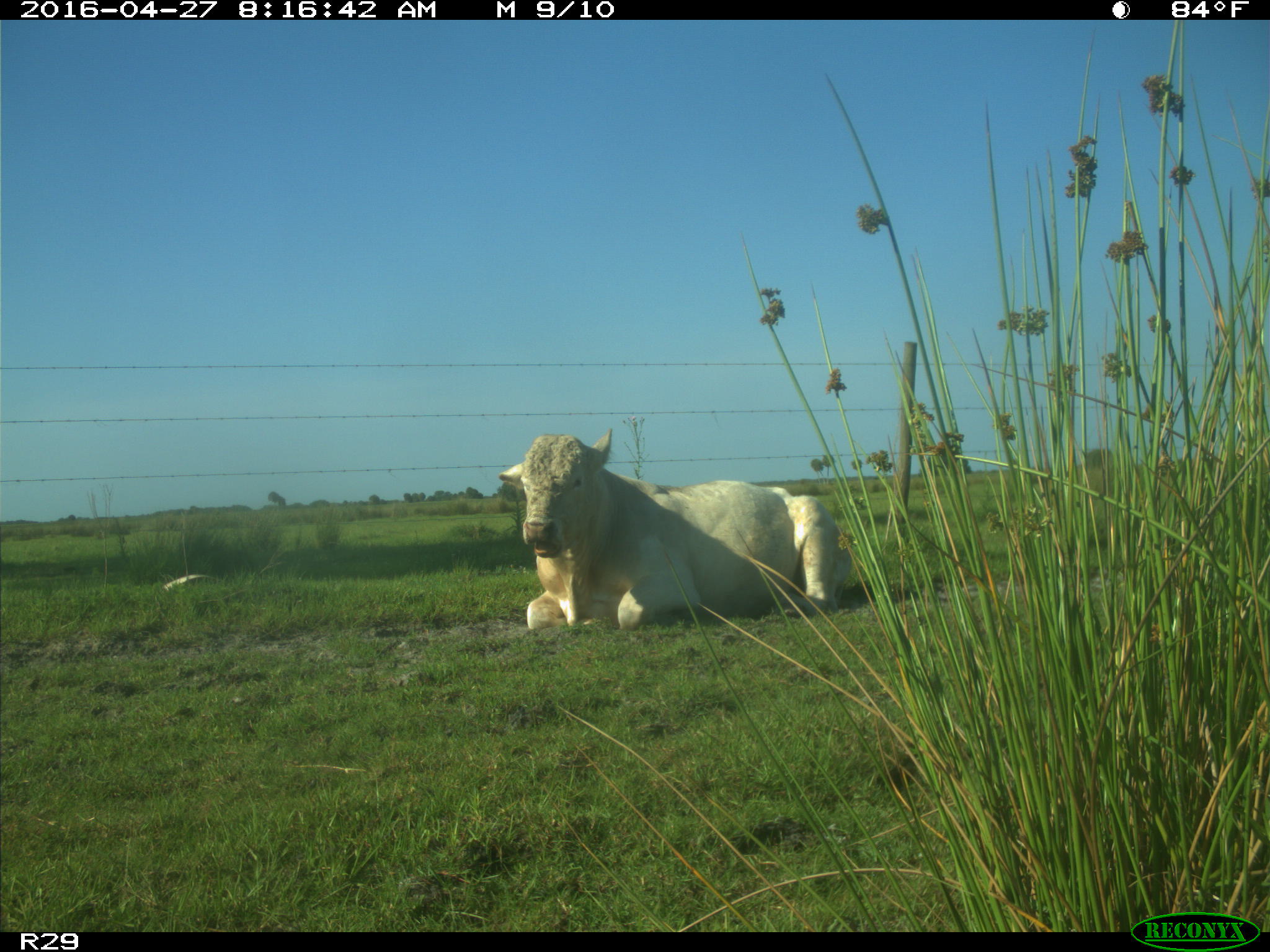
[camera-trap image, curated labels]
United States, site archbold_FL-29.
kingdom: Animalia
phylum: Chordata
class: Mammalia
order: Artiodactyla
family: Bovidae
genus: Bos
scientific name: Bos taurus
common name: domestic cow